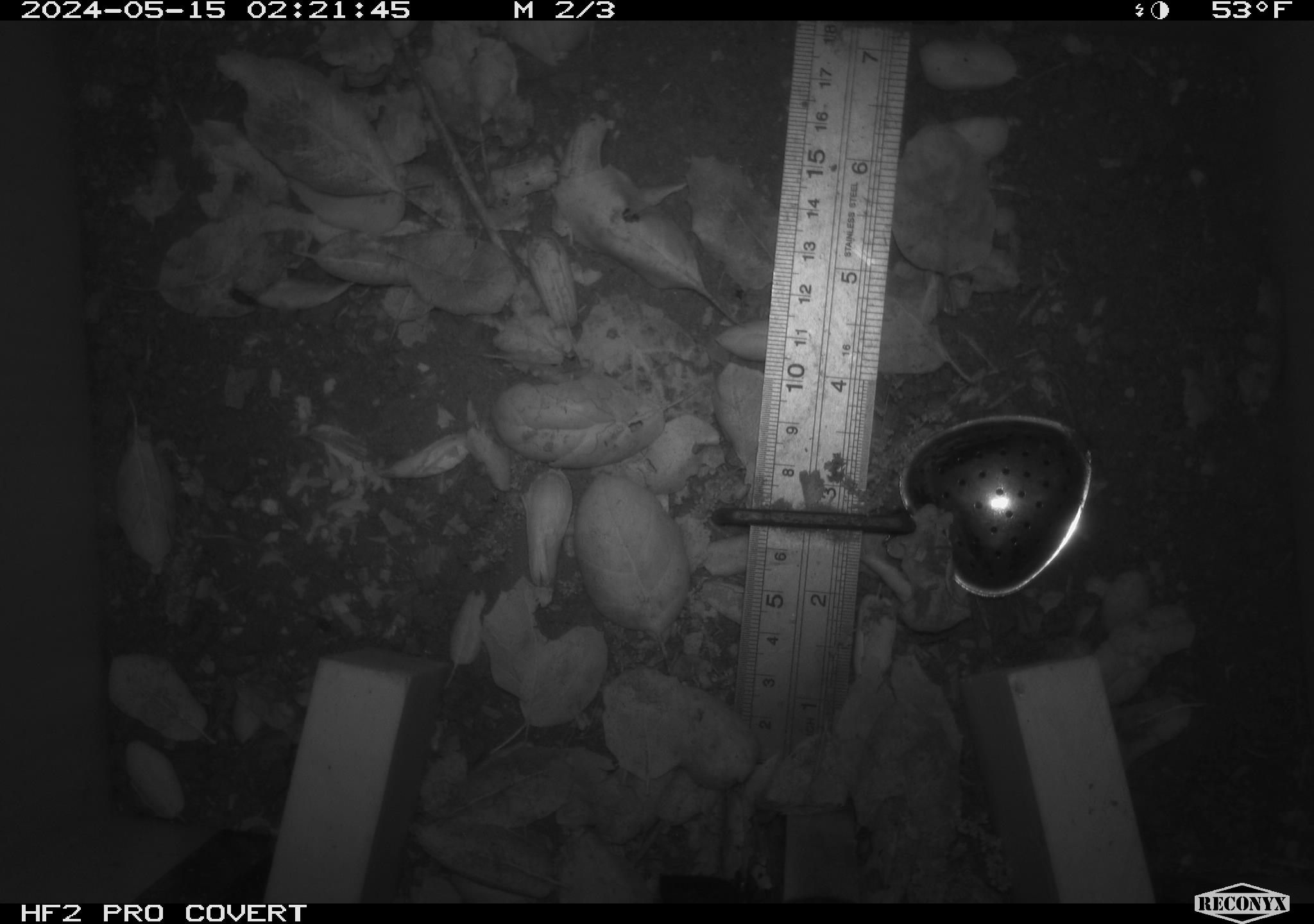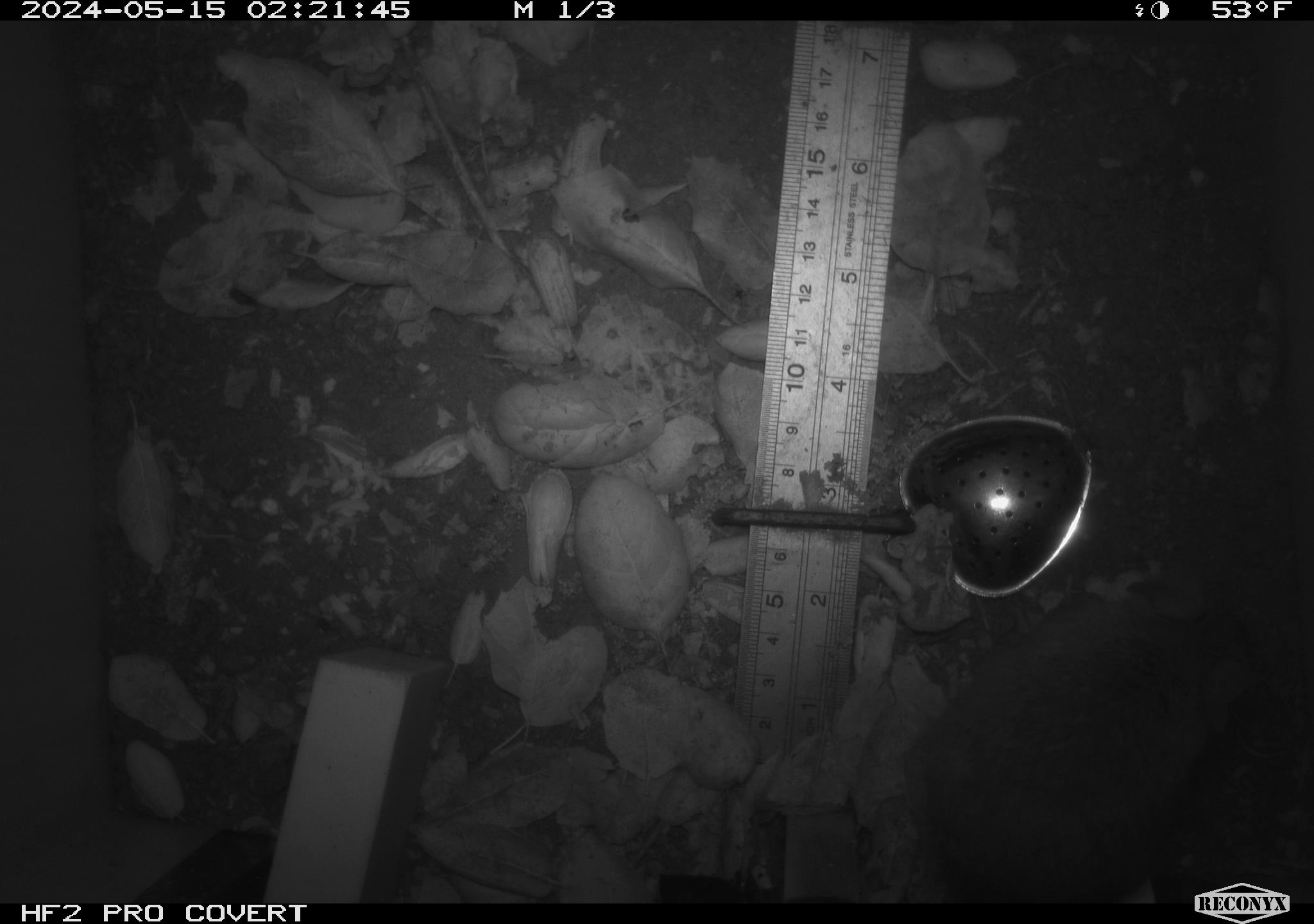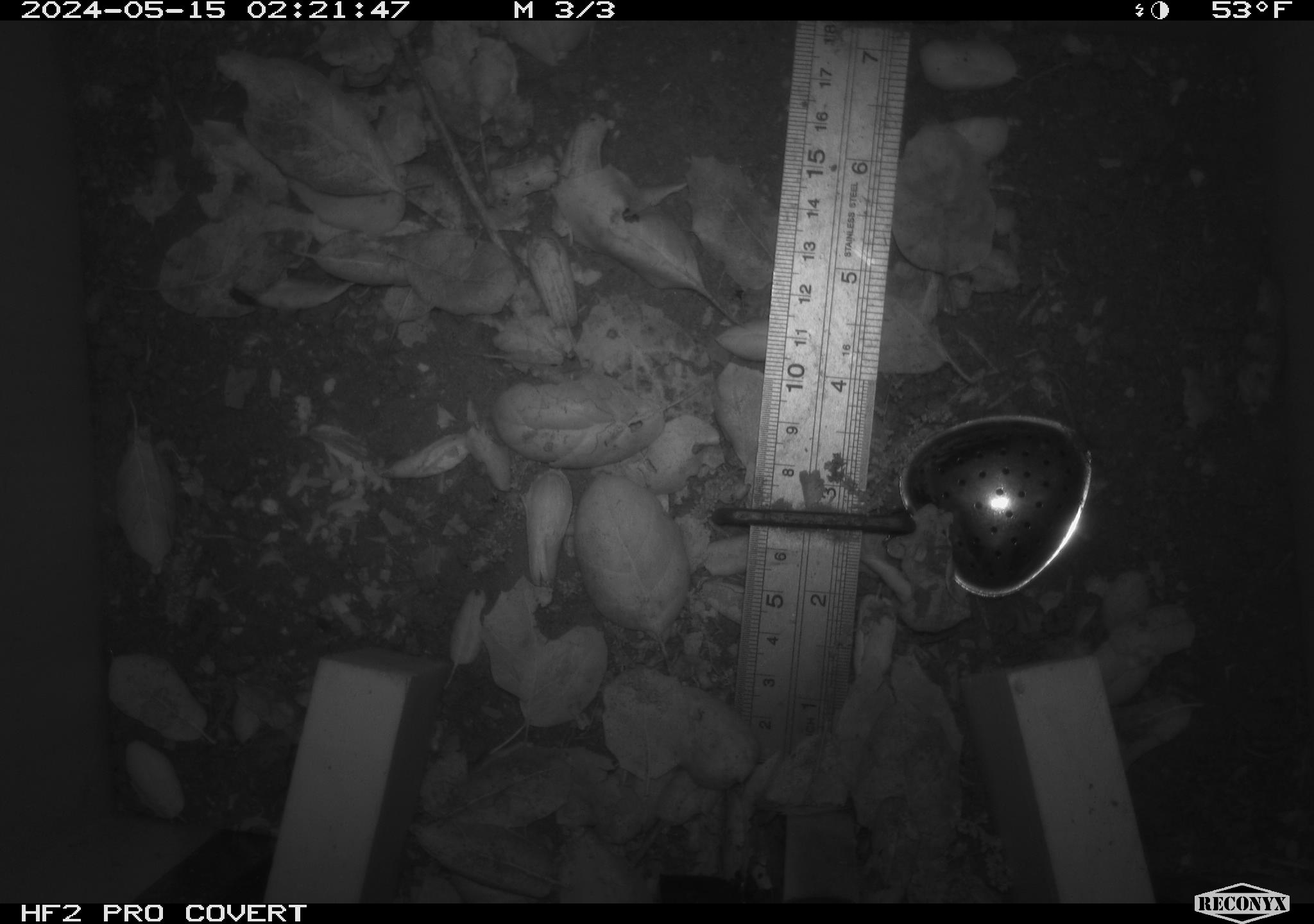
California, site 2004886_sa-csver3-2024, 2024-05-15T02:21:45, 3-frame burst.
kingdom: Animalia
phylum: Chordata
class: Mammalia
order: Rodentia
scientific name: Rodentia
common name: rodent